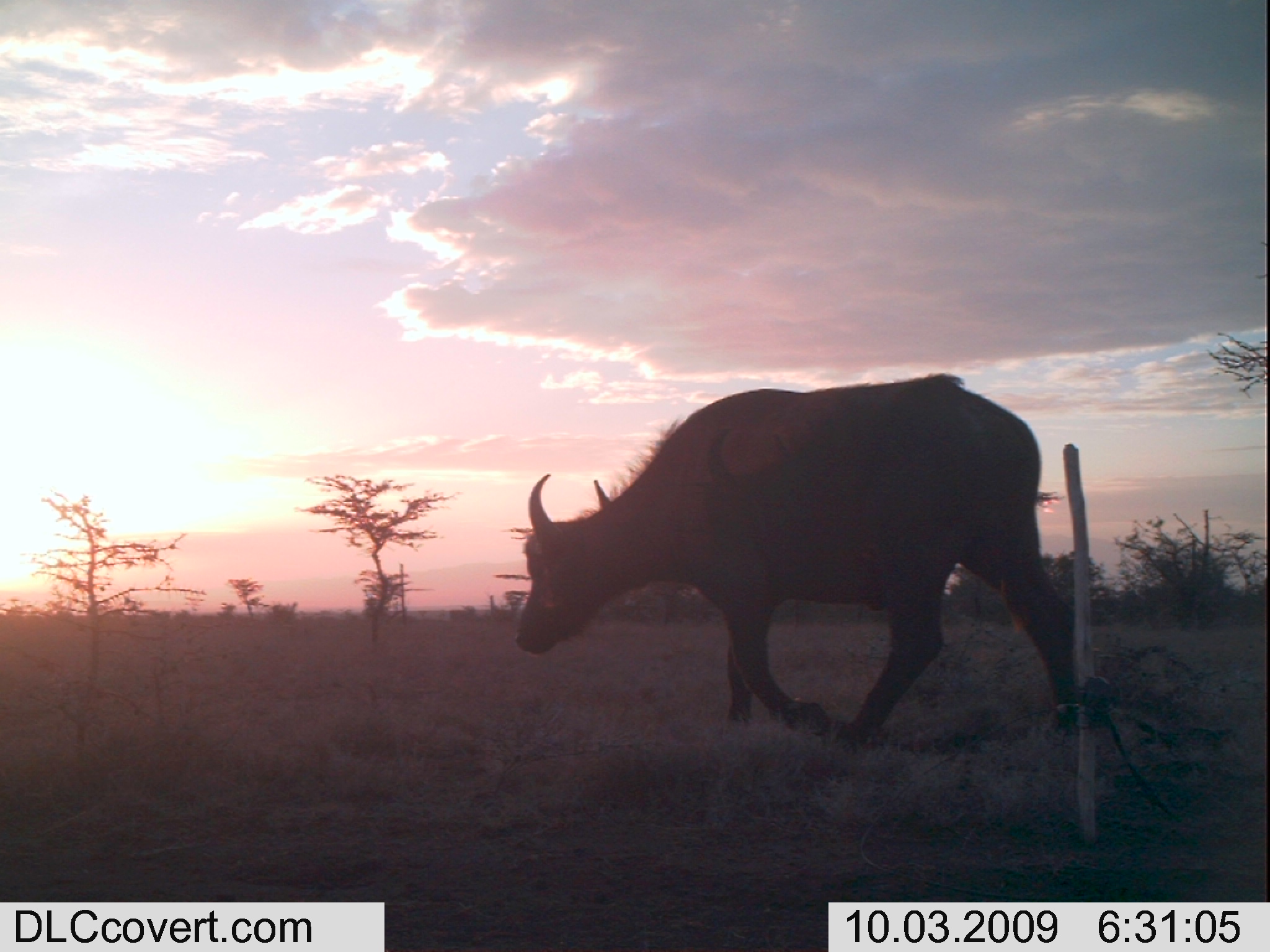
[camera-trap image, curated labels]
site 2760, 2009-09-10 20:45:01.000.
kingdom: Animalia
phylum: Chordata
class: Mammalia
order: Carnivora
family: Hyaenidae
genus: Crocuta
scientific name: Crocuta crocuta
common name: spotted hyena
Crocuta crocuta (spotted hyena), count 1.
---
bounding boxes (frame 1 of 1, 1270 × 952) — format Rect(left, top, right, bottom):
crocuta crocuta: Rect(512, 373, 1076, 750)